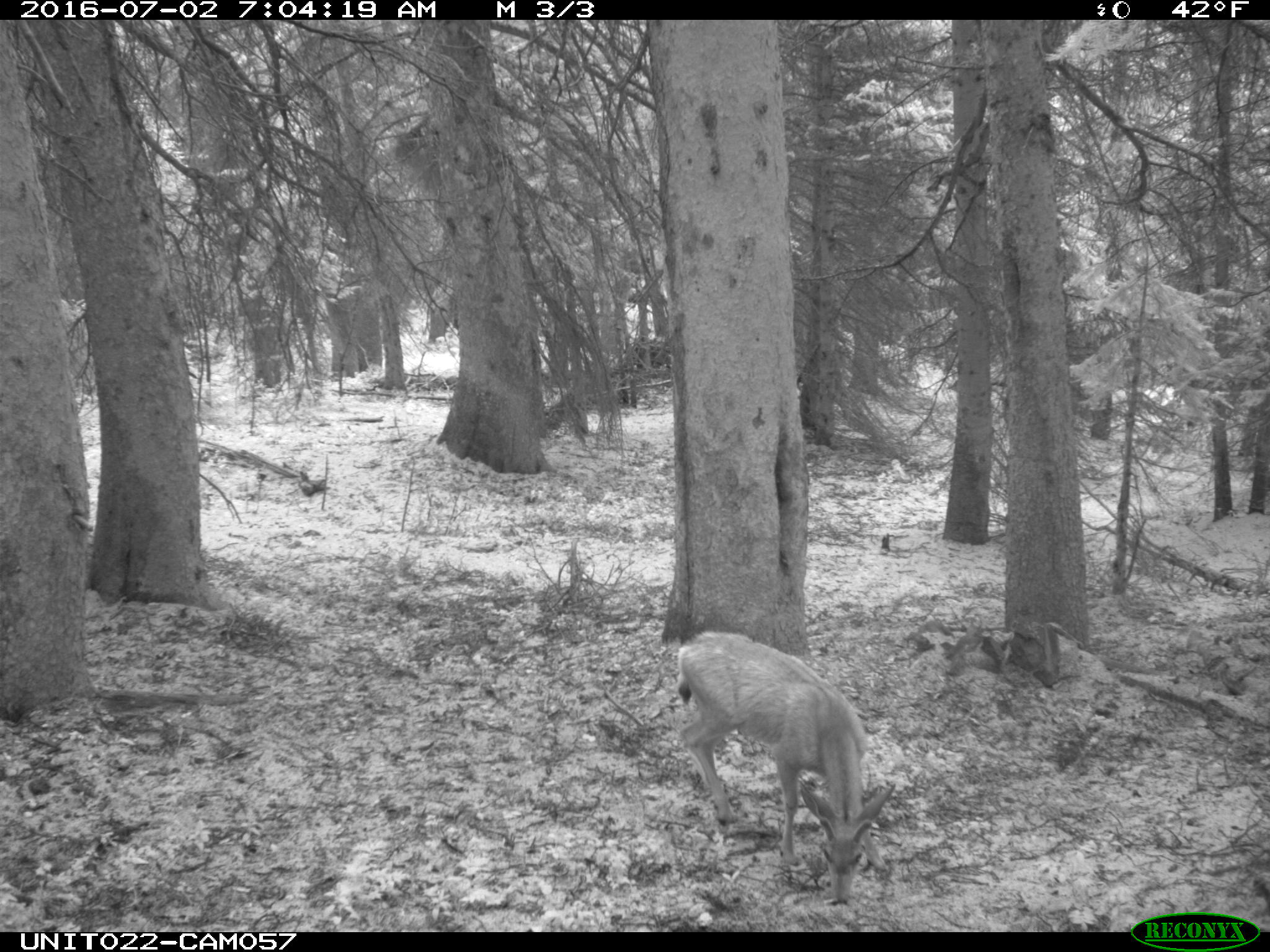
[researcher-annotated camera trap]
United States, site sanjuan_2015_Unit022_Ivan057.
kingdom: Animalia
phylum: Chordata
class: Mammalia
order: Artiodactyla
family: Cervidae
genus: Odocoileus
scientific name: Odocoileus hemionus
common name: mule deer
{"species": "Odocoileus hemionus (mule deer)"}